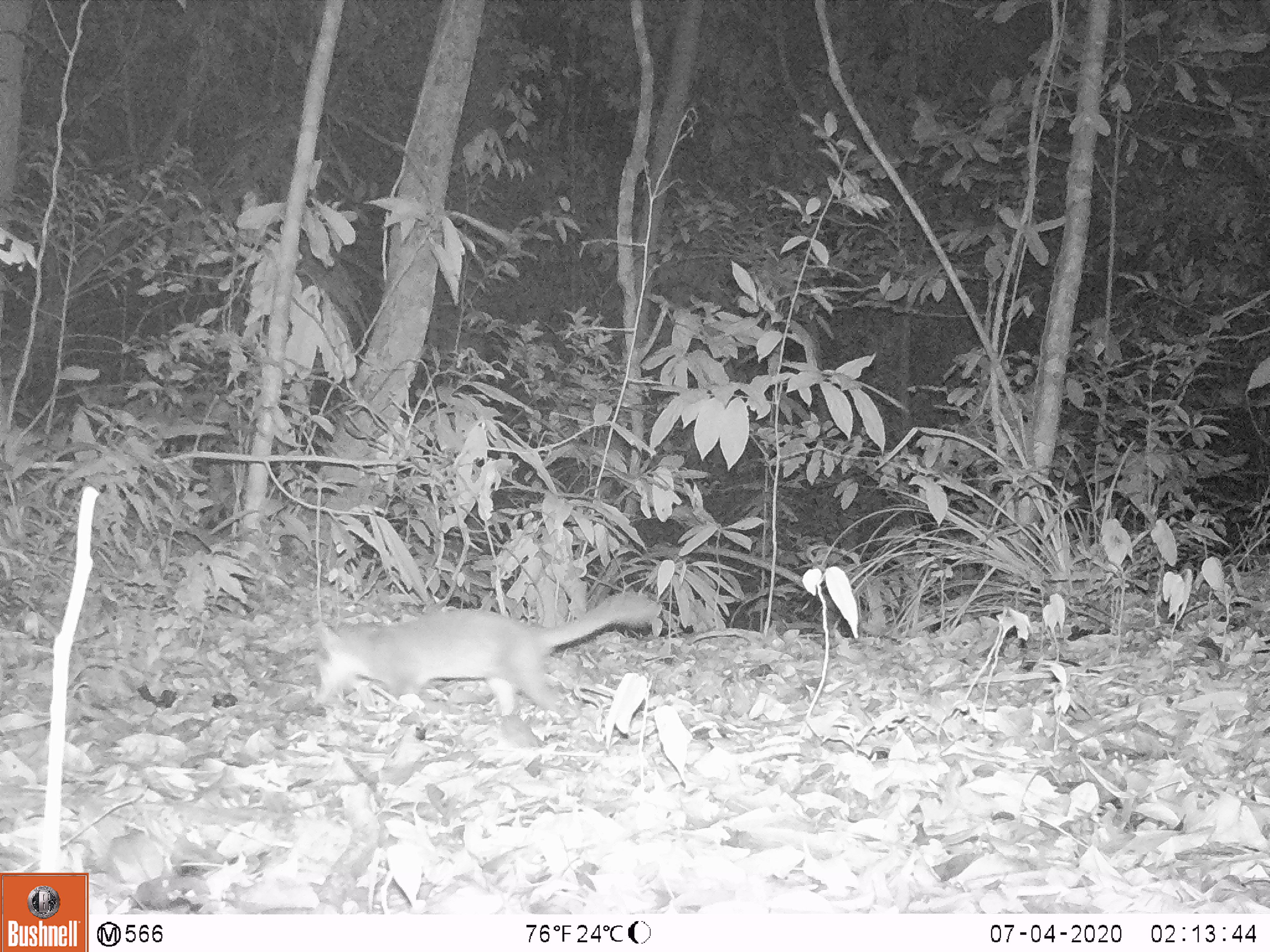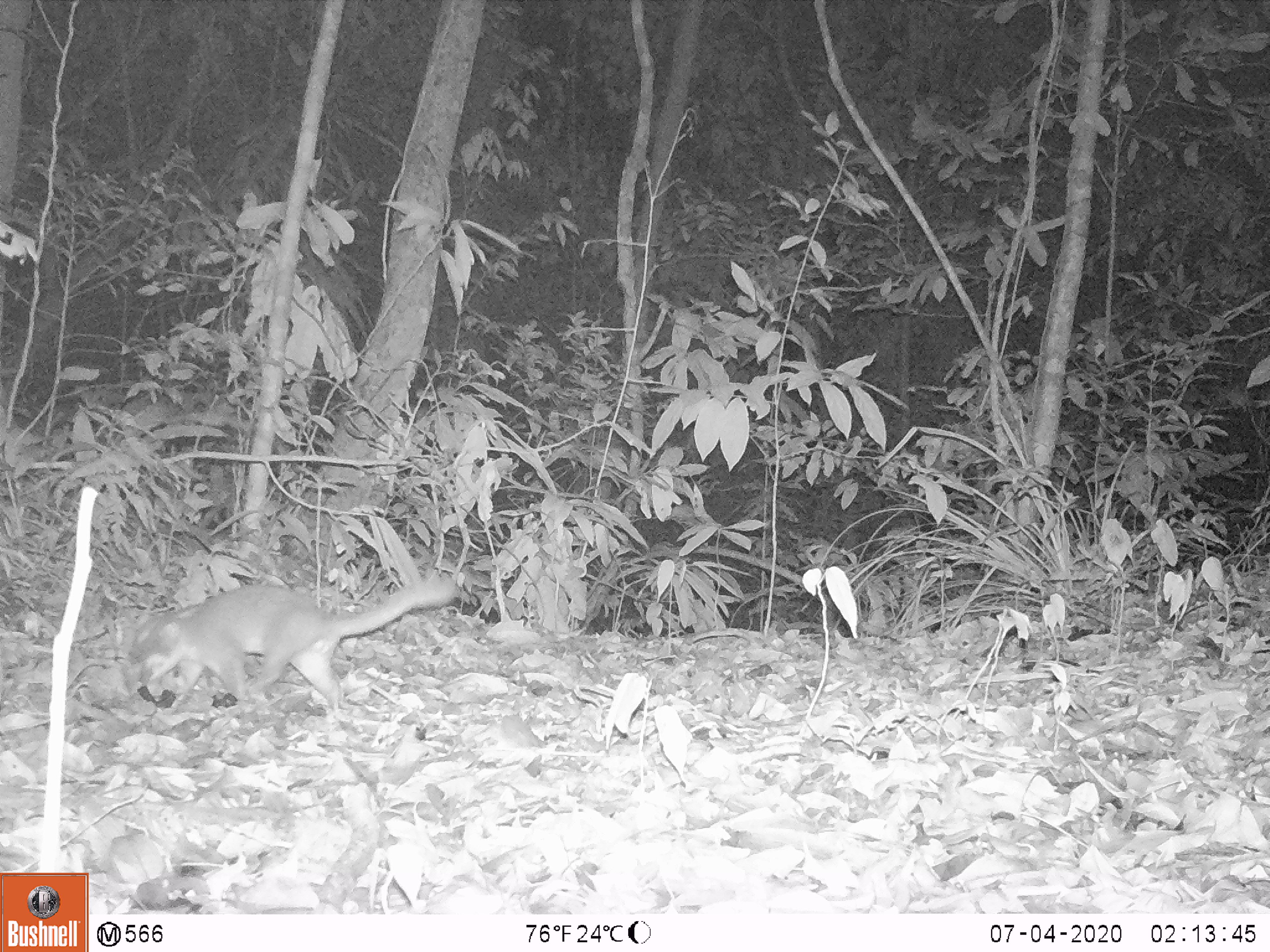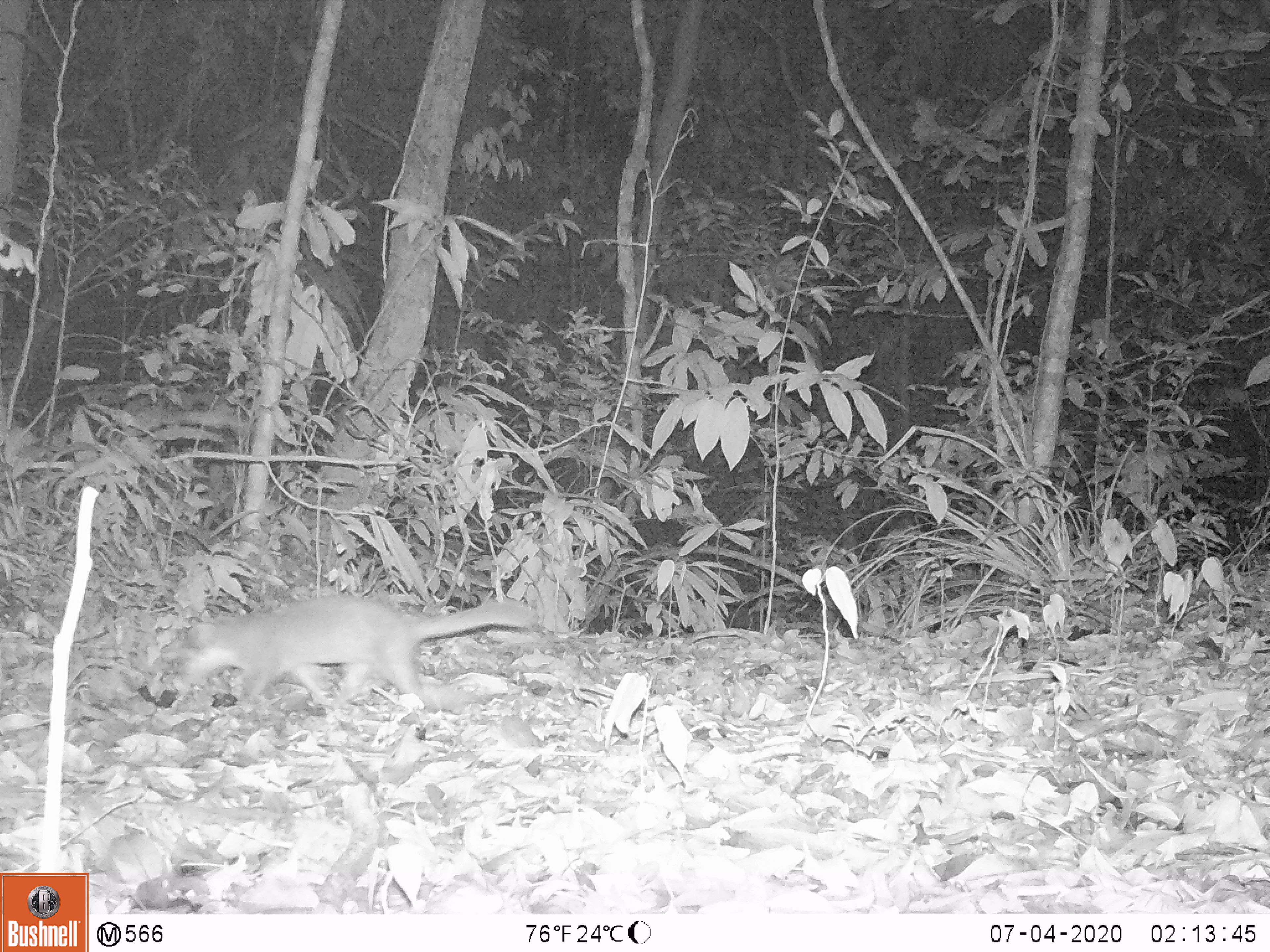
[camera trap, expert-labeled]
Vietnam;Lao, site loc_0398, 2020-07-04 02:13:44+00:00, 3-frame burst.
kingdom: Animalia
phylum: Chordata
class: Mammalia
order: Carnivora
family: Mustelidae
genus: Melogale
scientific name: Melogale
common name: ferret badger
Ferret badger (Melogale). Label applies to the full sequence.